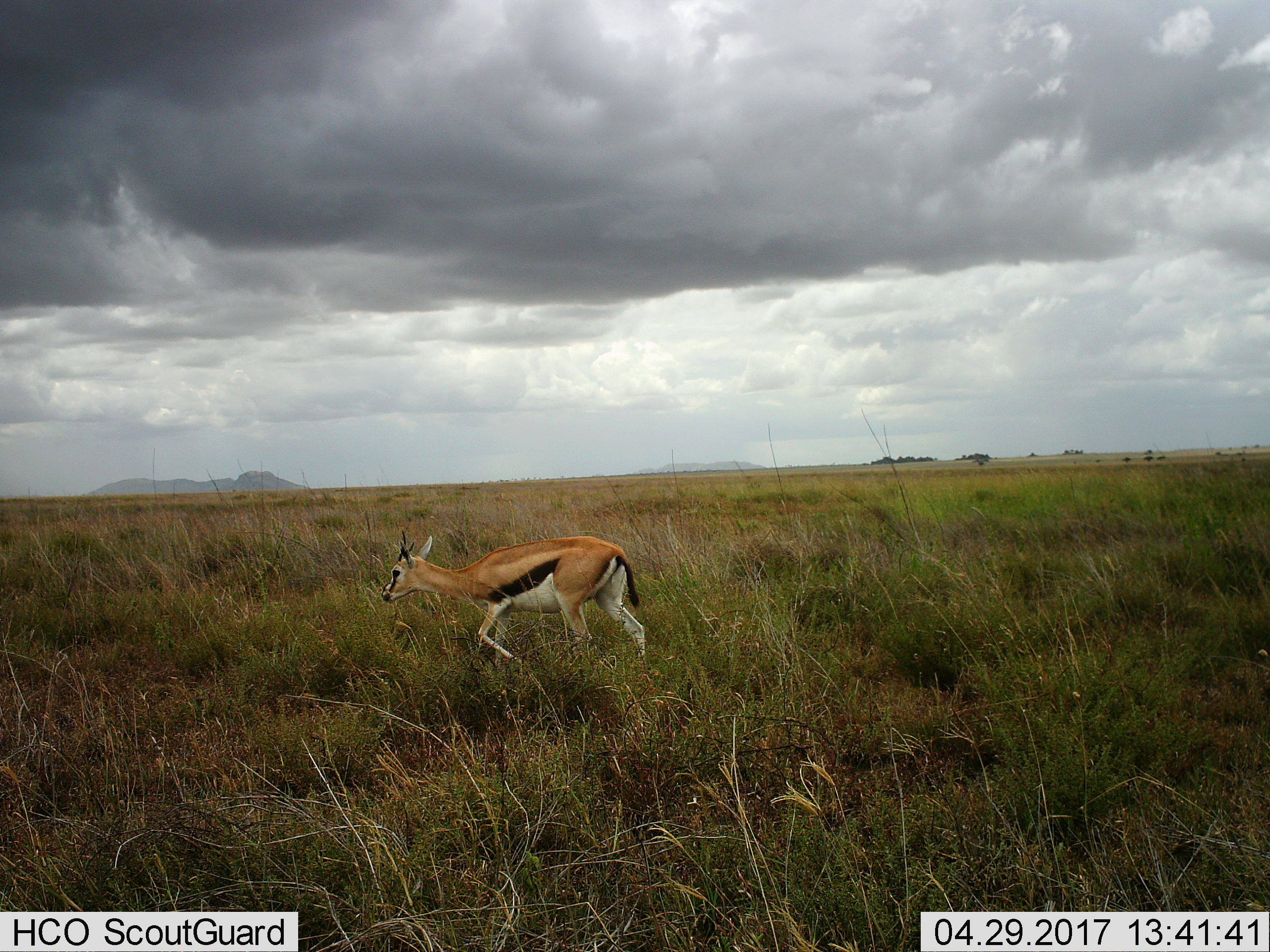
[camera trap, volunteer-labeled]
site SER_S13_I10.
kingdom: Animalia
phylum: Chordata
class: Mammalia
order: Artiodactyla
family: Bovidae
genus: Eudorcas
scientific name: Eudorcas thomsonii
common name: thomson's gazelle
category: gazellethomsons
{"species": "gazellethomsons (thomson's gazelle) (Eudorcas thomsonii)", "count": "1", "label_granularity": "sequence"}